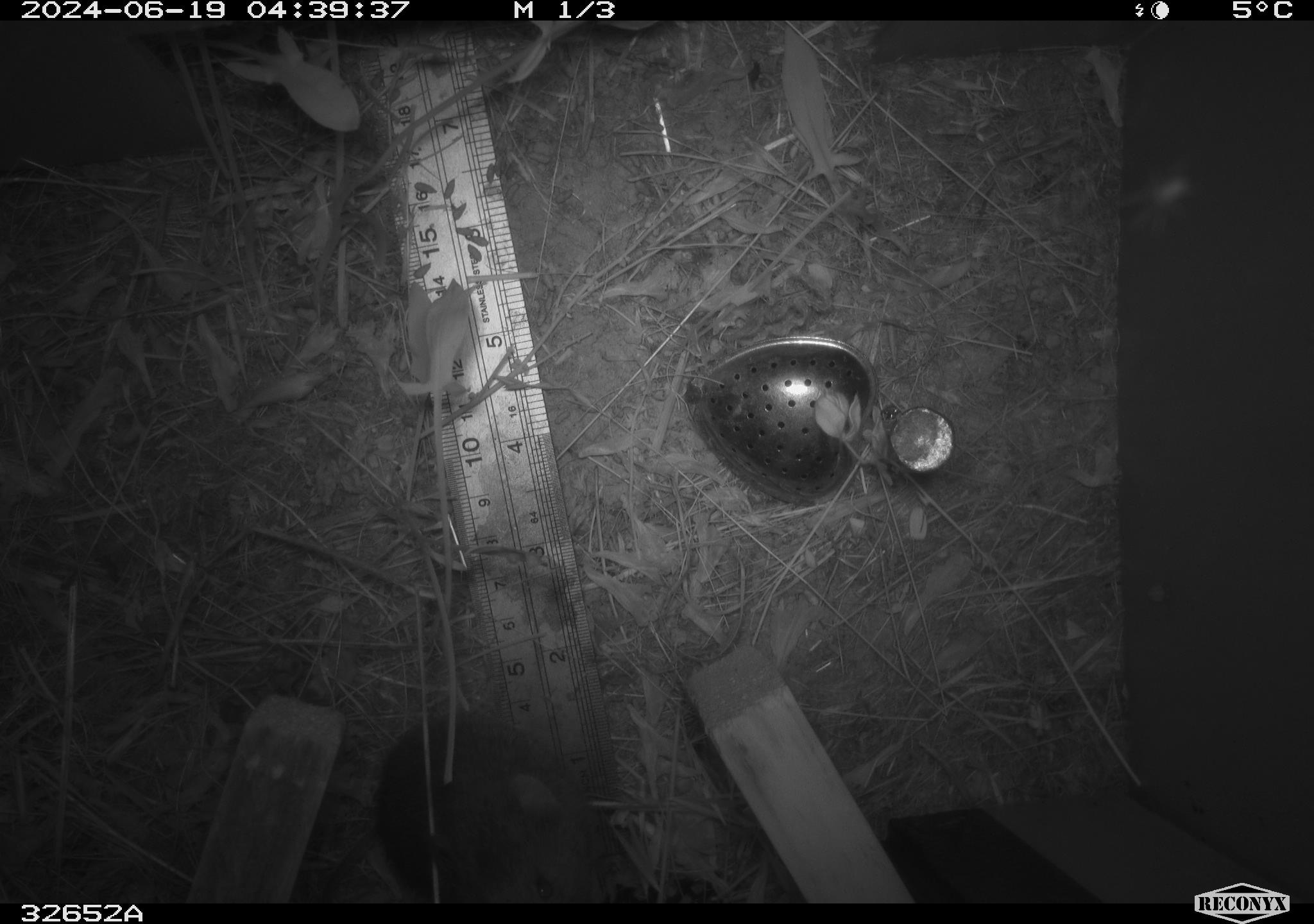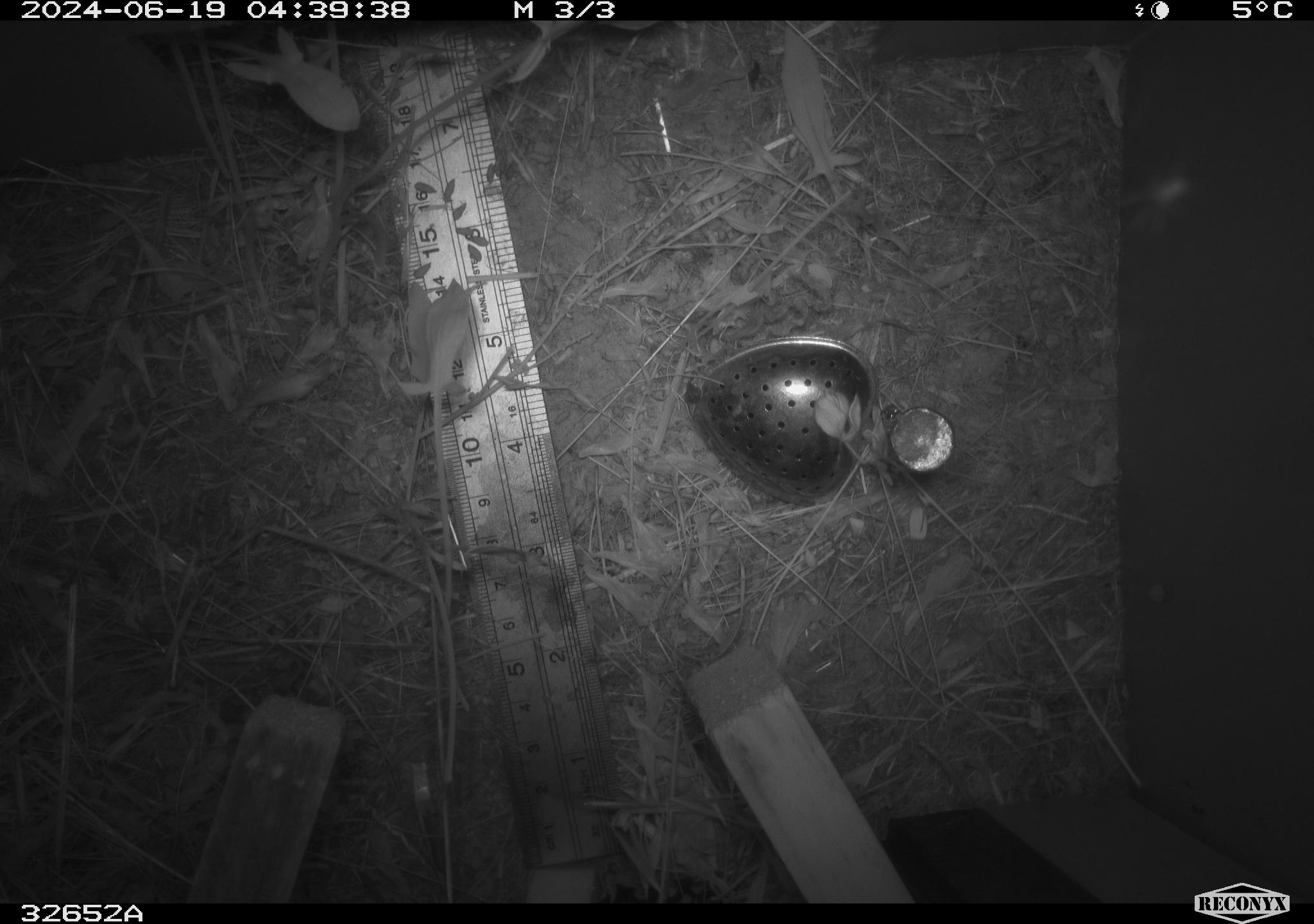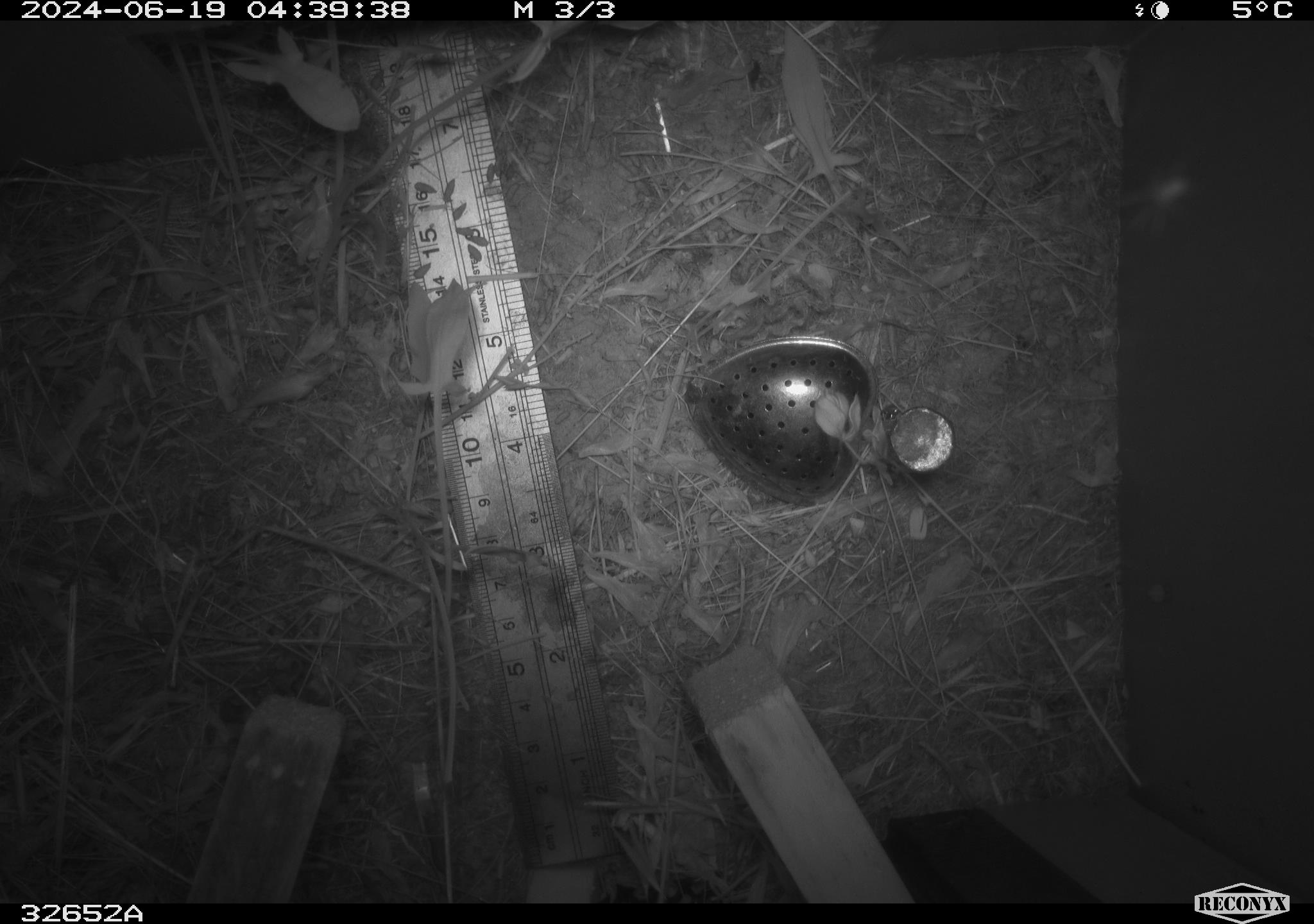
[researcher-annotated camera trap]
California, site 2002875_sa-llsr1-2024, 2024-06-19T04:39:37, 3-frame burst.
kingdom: Animalia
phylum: Chordata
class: Mammalia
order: Rodentia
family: Cricetidae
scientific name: Arvicolinae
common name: voles, lemmings, and muskrats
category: arvicolinae subfamily